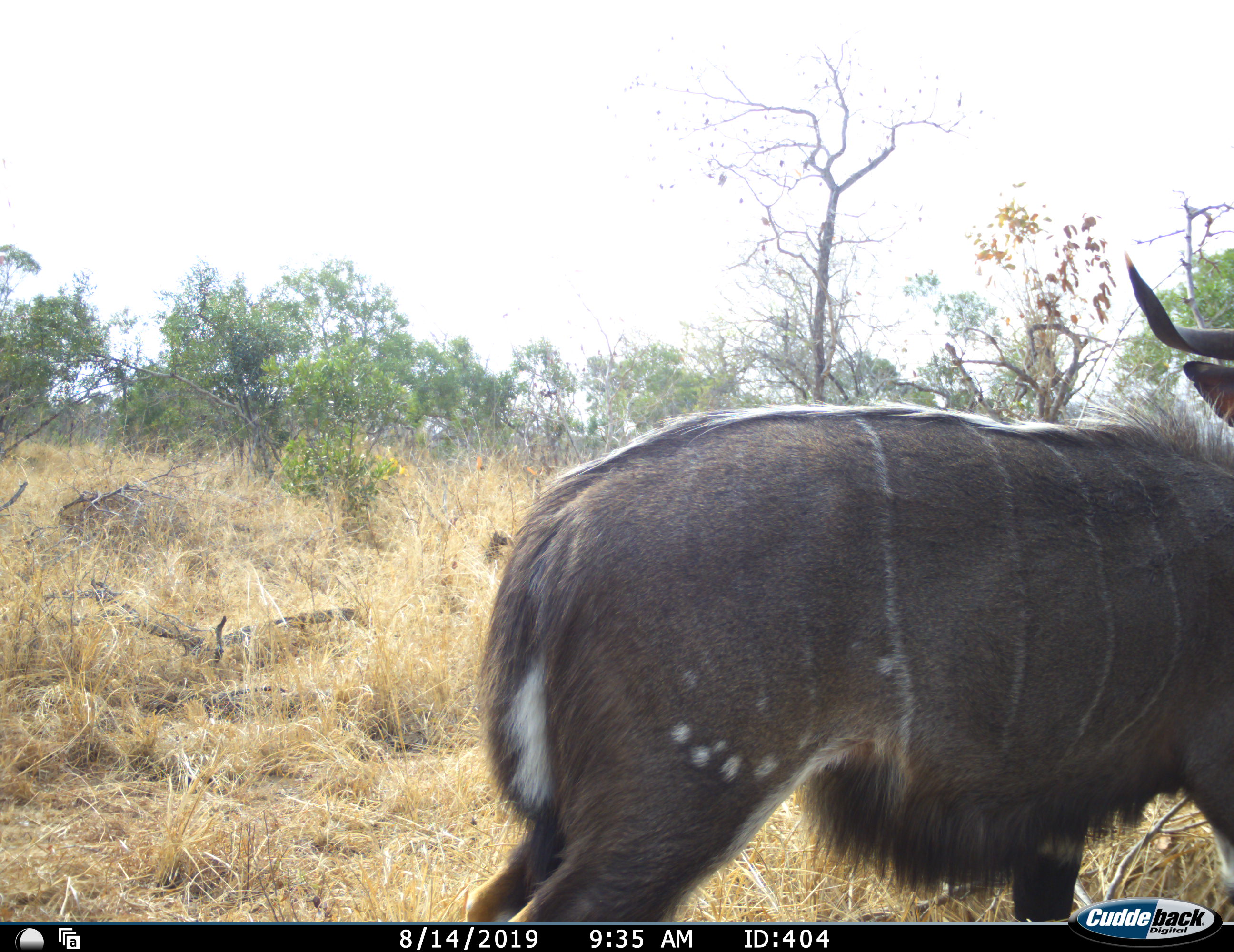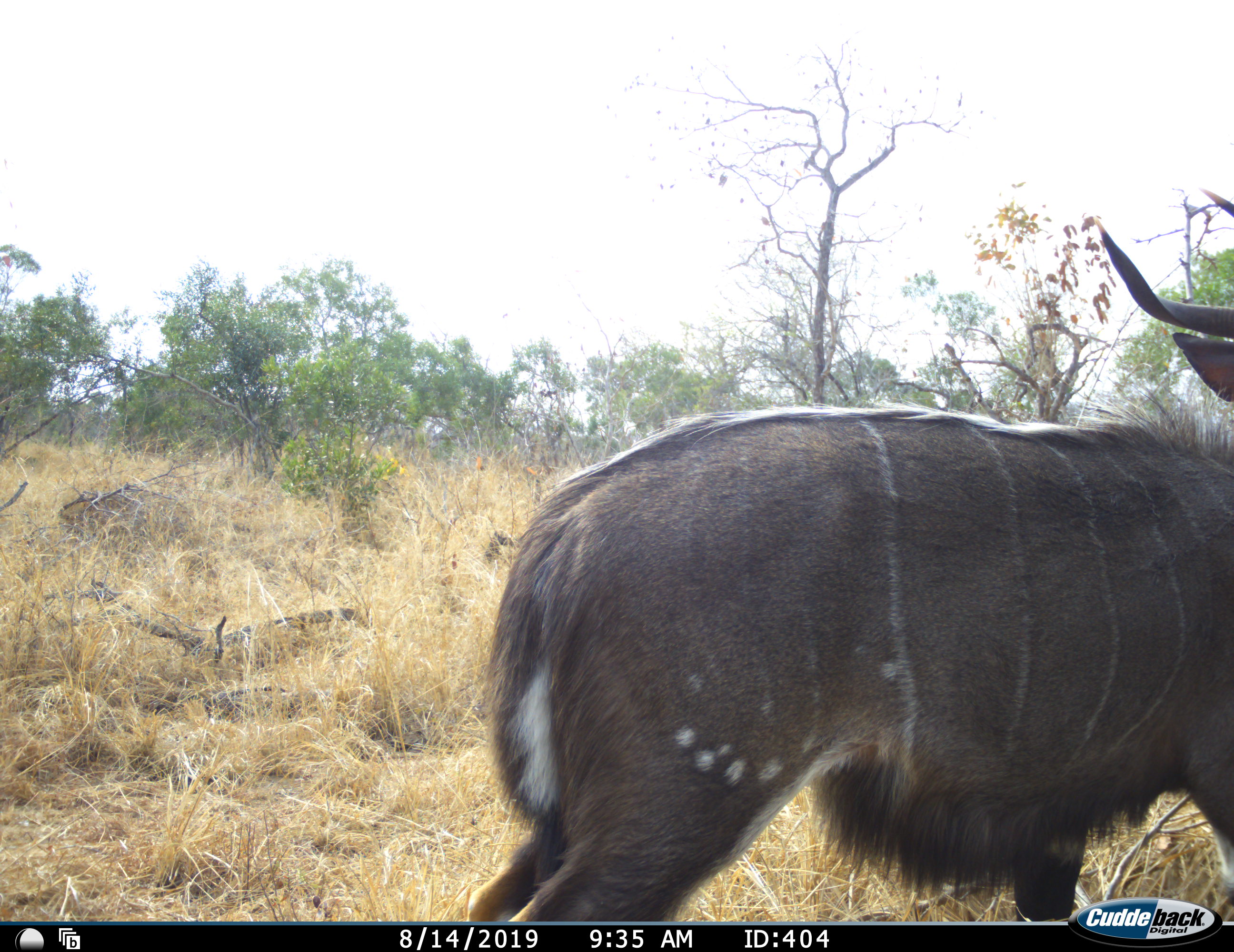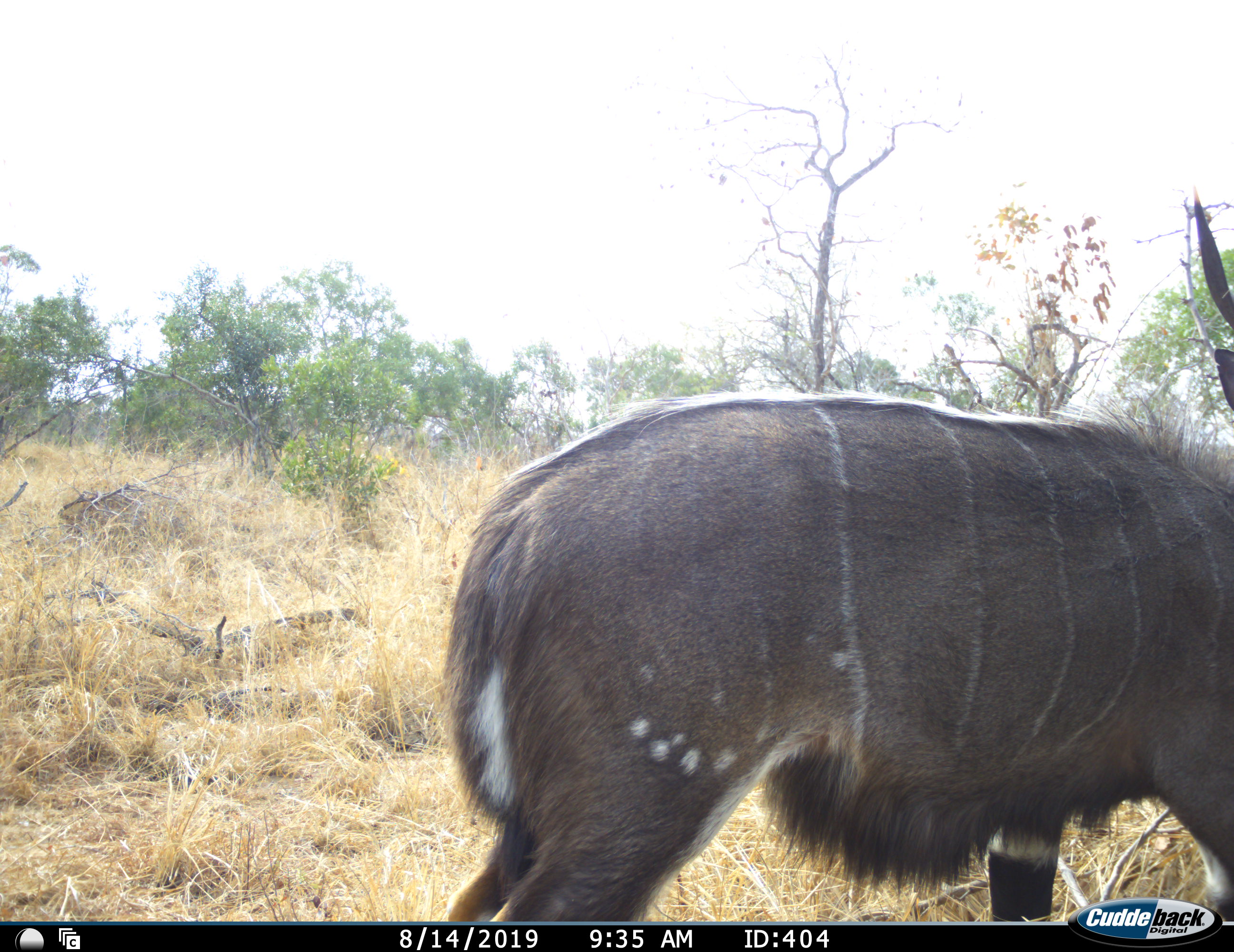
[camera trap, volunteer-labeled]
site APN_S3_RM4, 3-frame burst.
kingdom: Animalia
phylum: Chordata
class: Mammalia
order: Artiodactyla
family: Bovidae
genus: Tragelaphus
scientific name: Tragelaphus angasii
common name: nyala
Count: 1.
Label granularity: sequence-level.